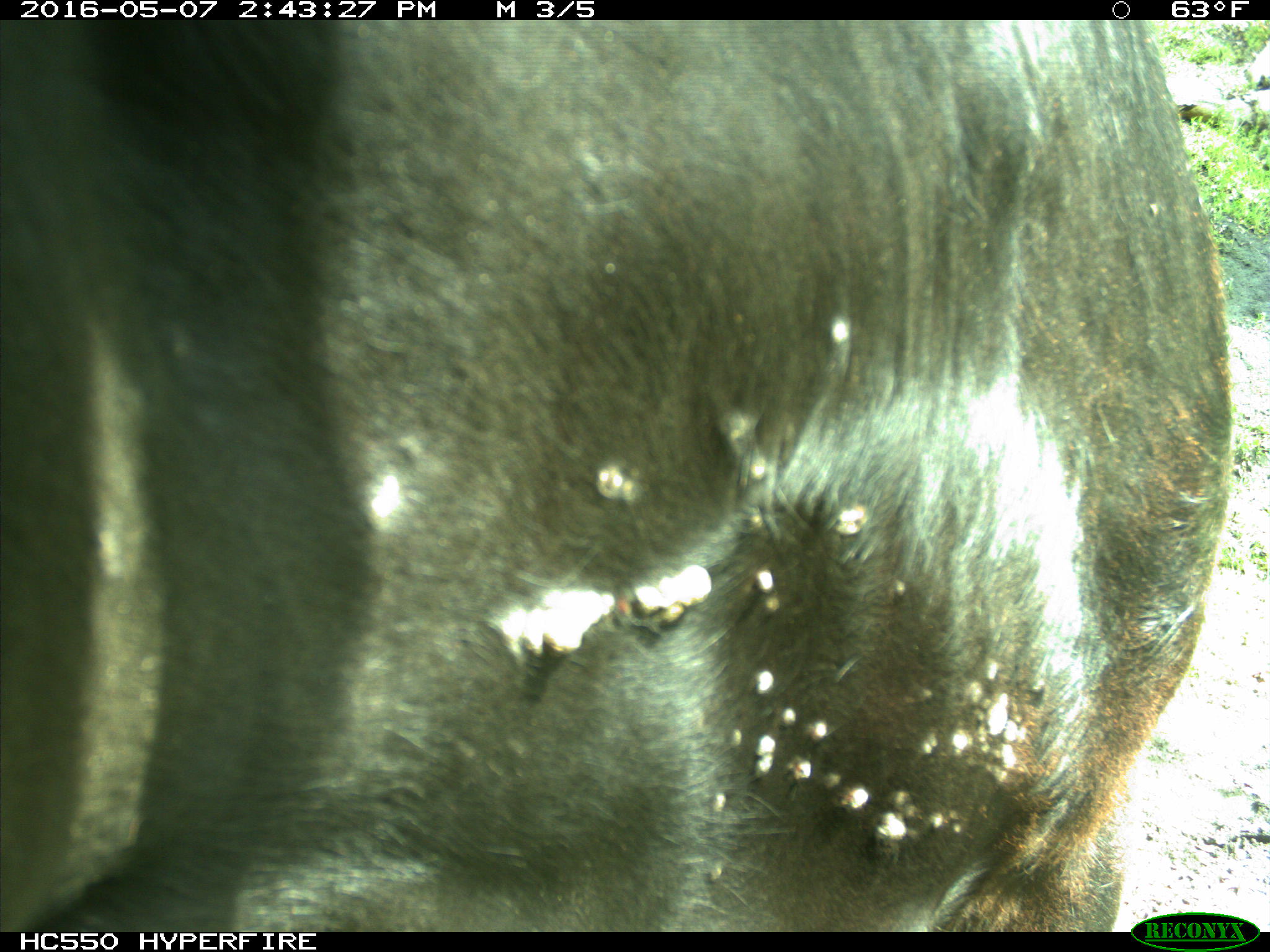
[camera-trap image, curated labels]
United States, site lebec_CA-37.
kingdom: Animalia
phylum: Chordata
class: Mammalia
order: Artiodactyla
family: Bovidae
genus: Bos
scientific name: Bos taurus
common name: domestic cow